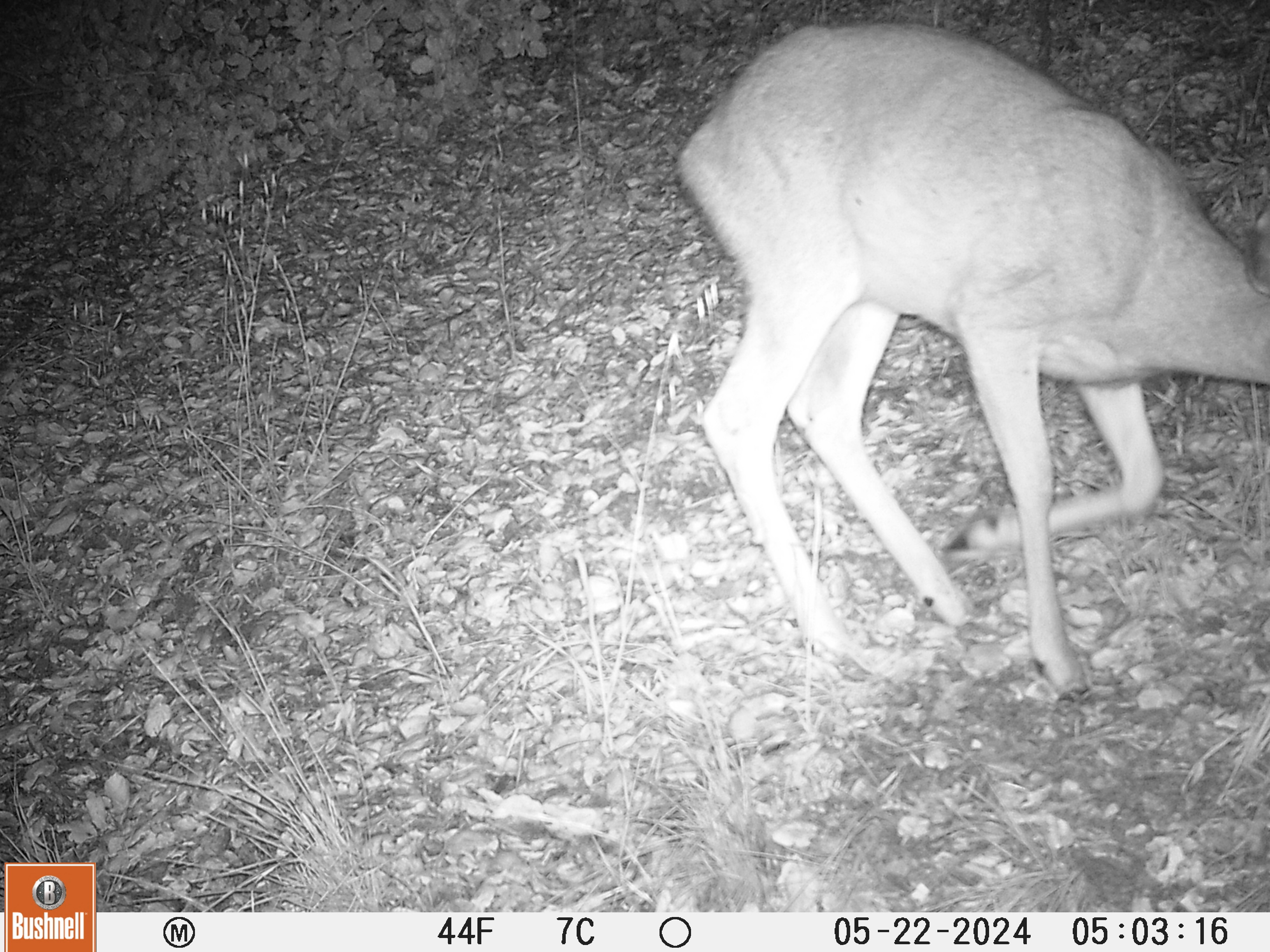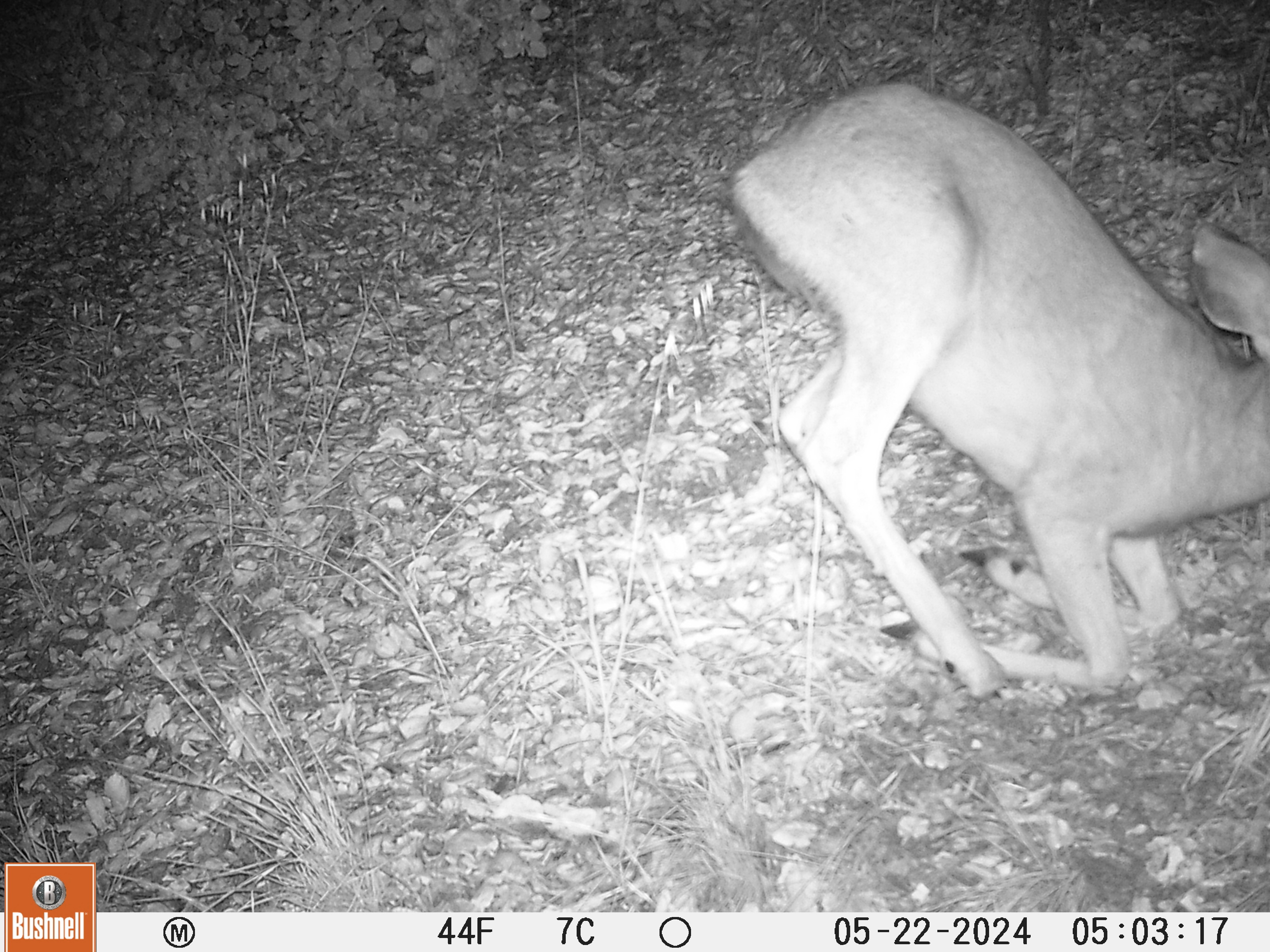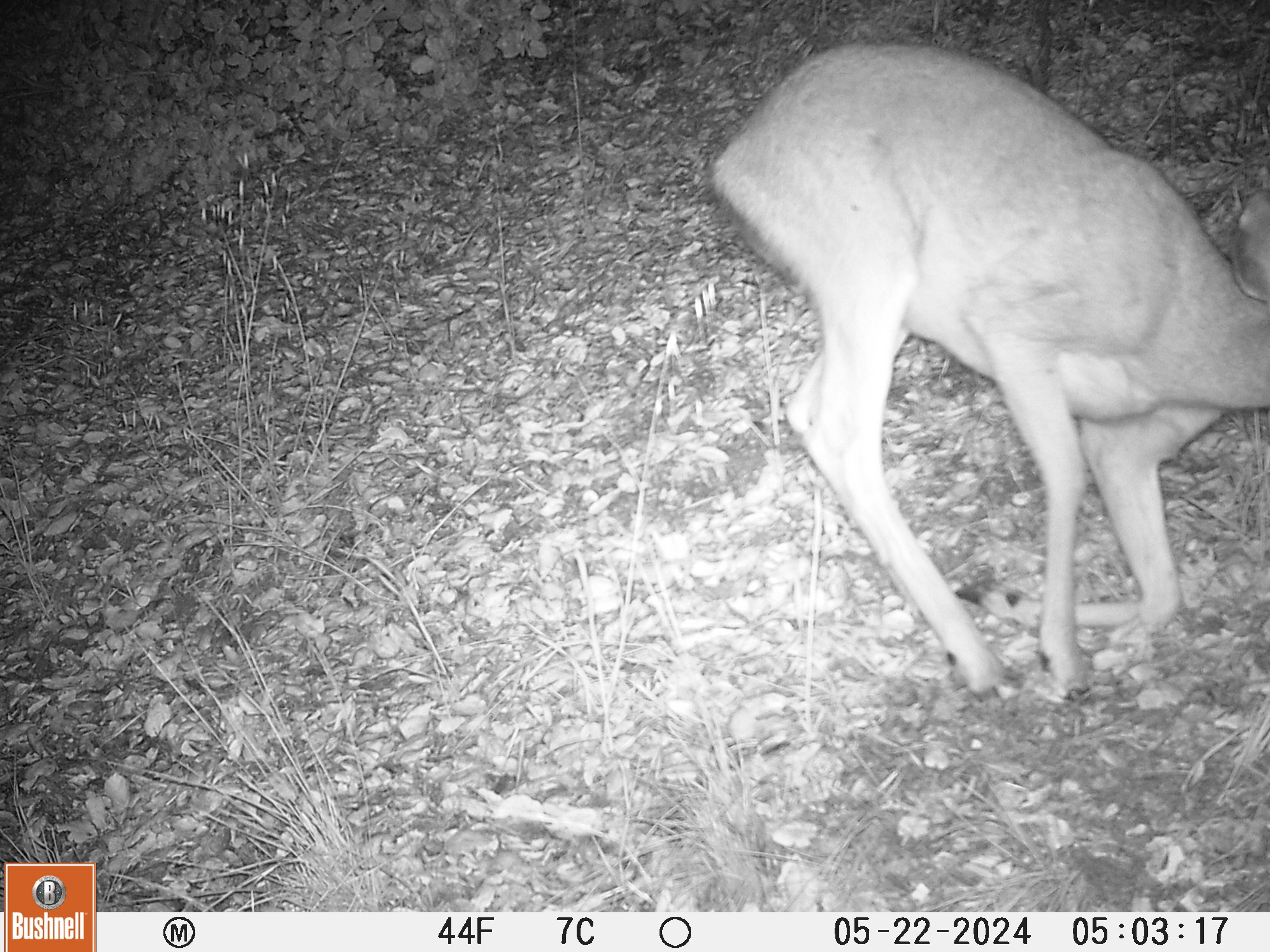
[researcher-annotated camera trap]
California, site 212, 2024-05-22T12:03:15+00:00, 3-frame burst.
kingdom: Animalia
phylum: Chordata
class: Mammalia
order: Artiodactyla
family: Cervidae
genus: Odocoileus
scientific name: Odocoileus hemionus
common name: mule deer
Mule deer (Odocoileus hemionus).